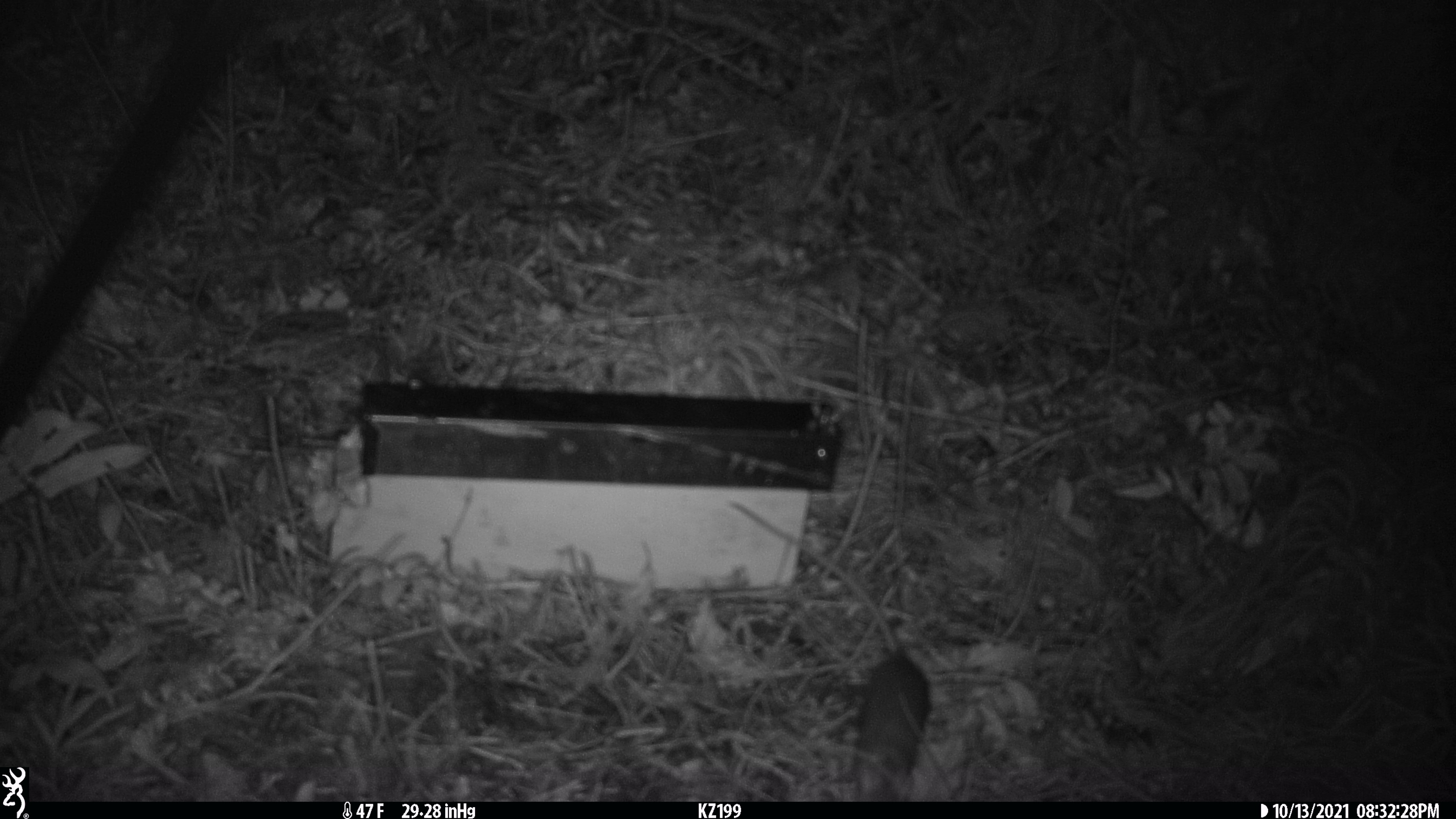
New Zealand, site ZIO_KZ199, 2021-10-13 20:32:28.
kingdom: Animalia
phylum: Chordata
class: Mammalia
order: Rodentia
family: Muridae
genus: Rattus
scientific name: Rattus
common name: rat